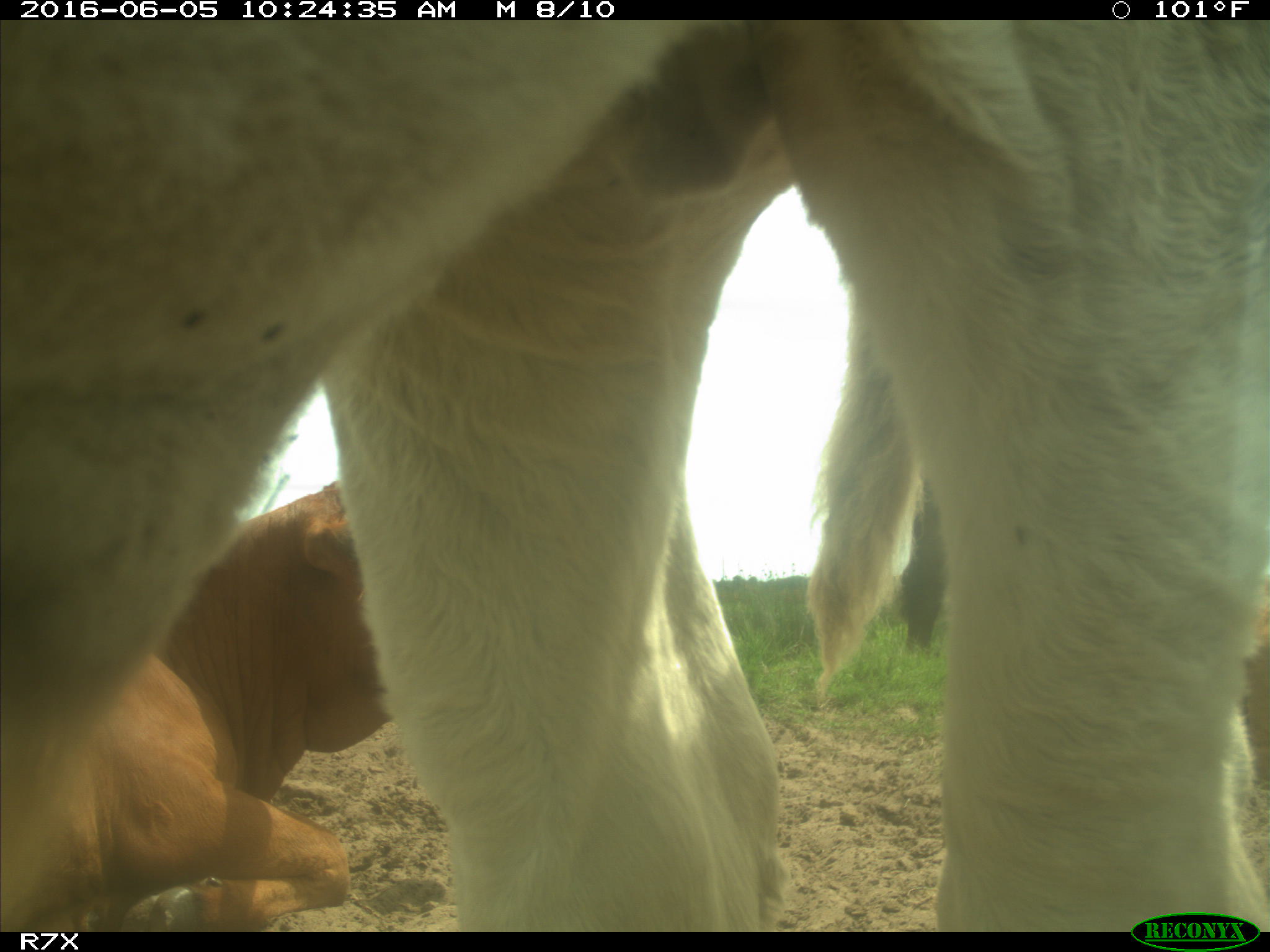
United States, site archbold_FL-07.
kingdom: Animalia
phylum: Chordata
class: Mammalia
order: Artiodactyla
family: Bovidae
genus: Bos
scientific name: Bos taurus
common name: domestic cow